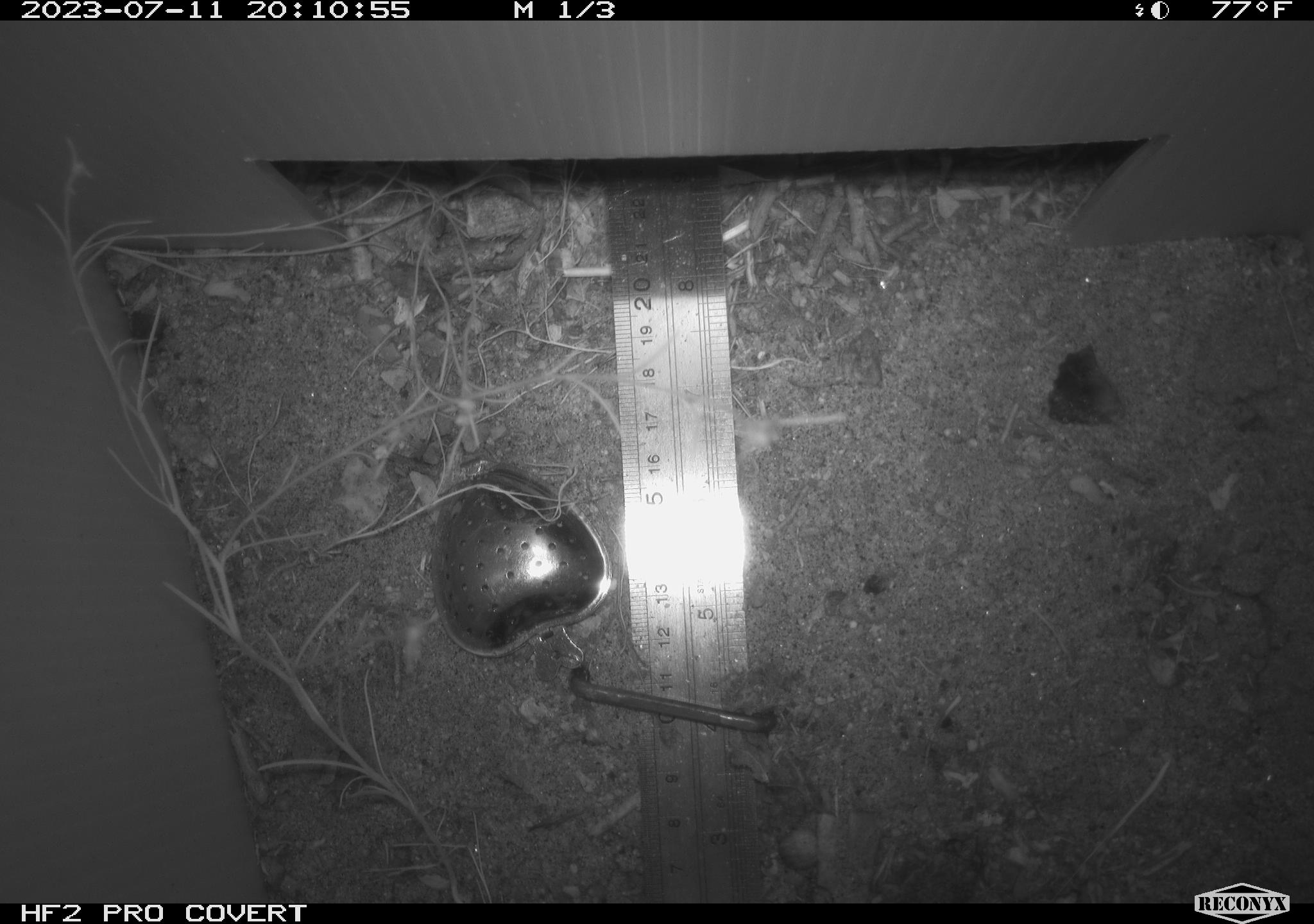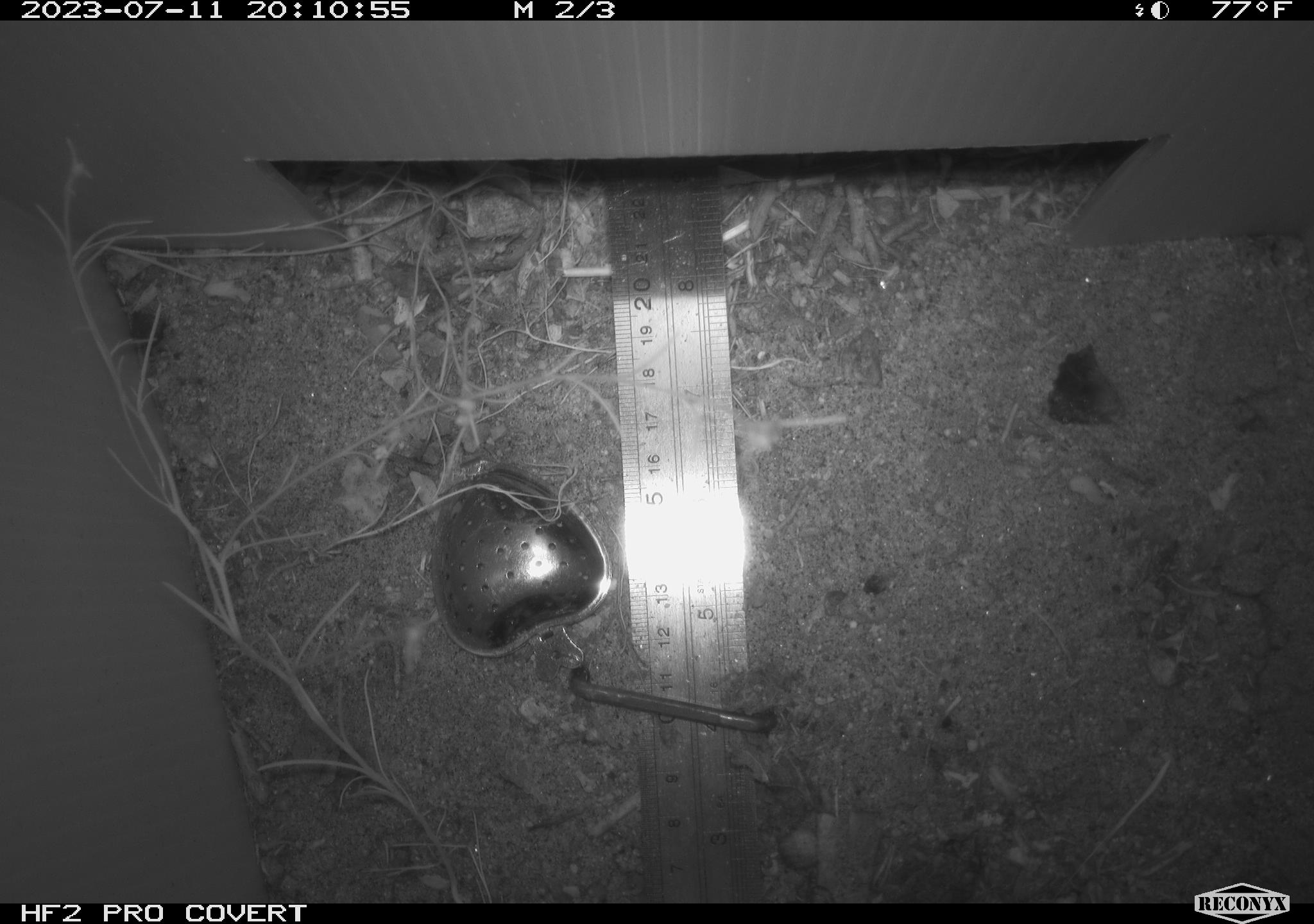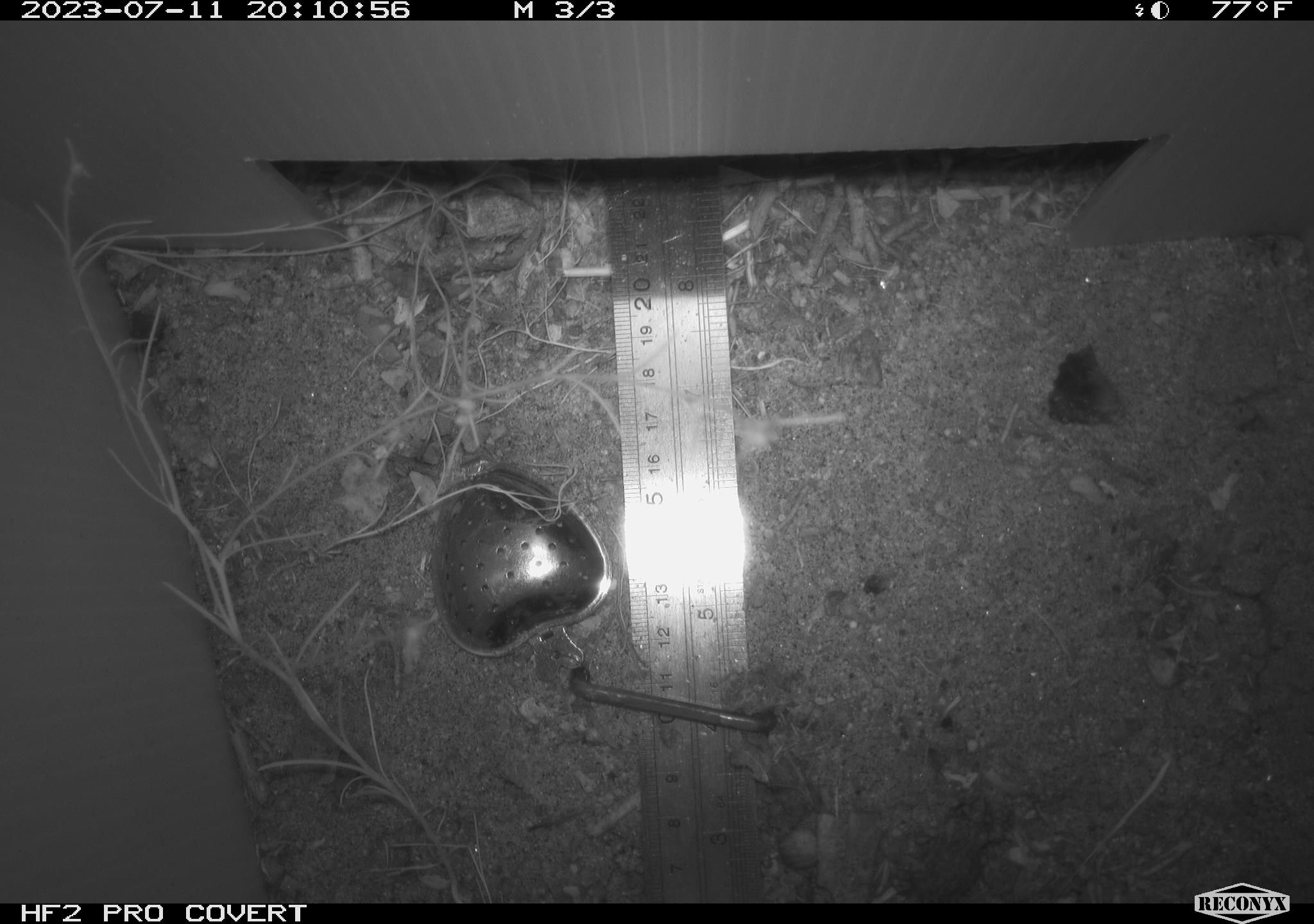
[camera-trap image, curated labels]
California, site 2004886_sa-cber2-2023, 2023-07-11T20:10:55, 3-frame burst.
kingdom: Animalia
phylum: Chordata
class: Amphibia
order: Anura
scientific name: Anura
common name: frogs